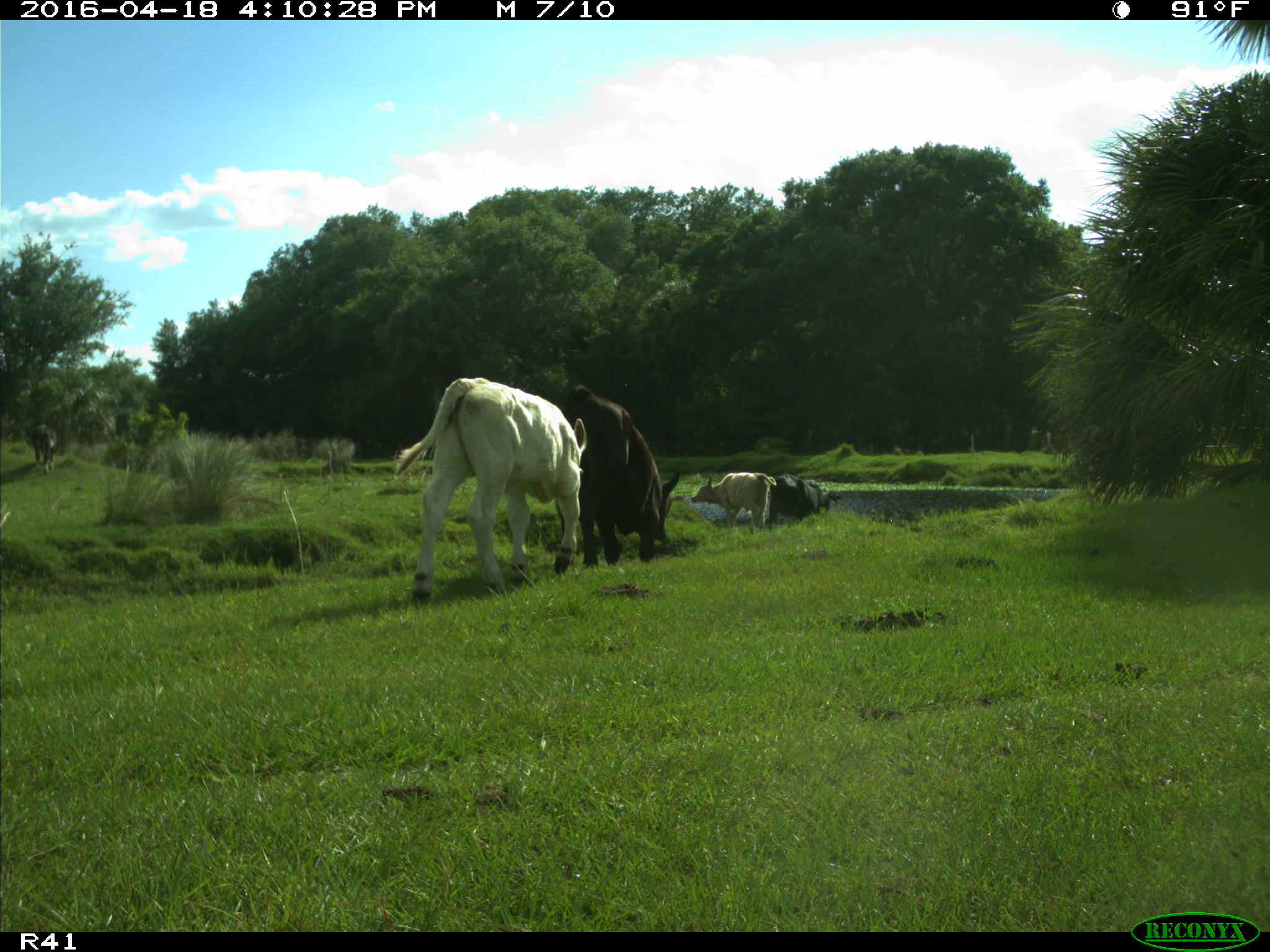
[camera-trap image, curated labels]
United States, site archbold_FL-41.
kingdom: Animalia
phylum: Chordata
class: Mammalia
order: Artiodactyla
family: Bovidae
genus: Bos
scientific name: Bos taurus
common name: domestic cow